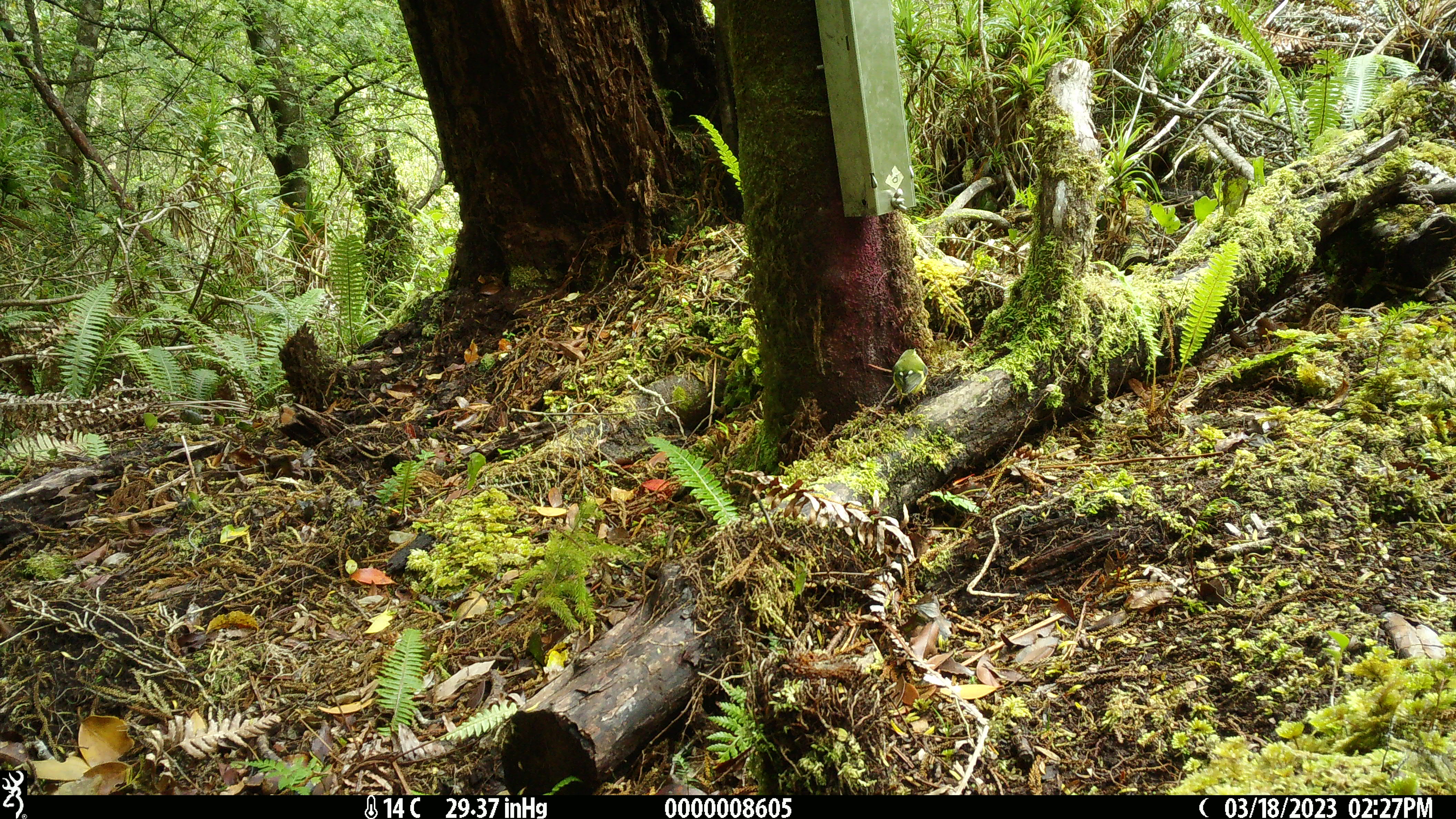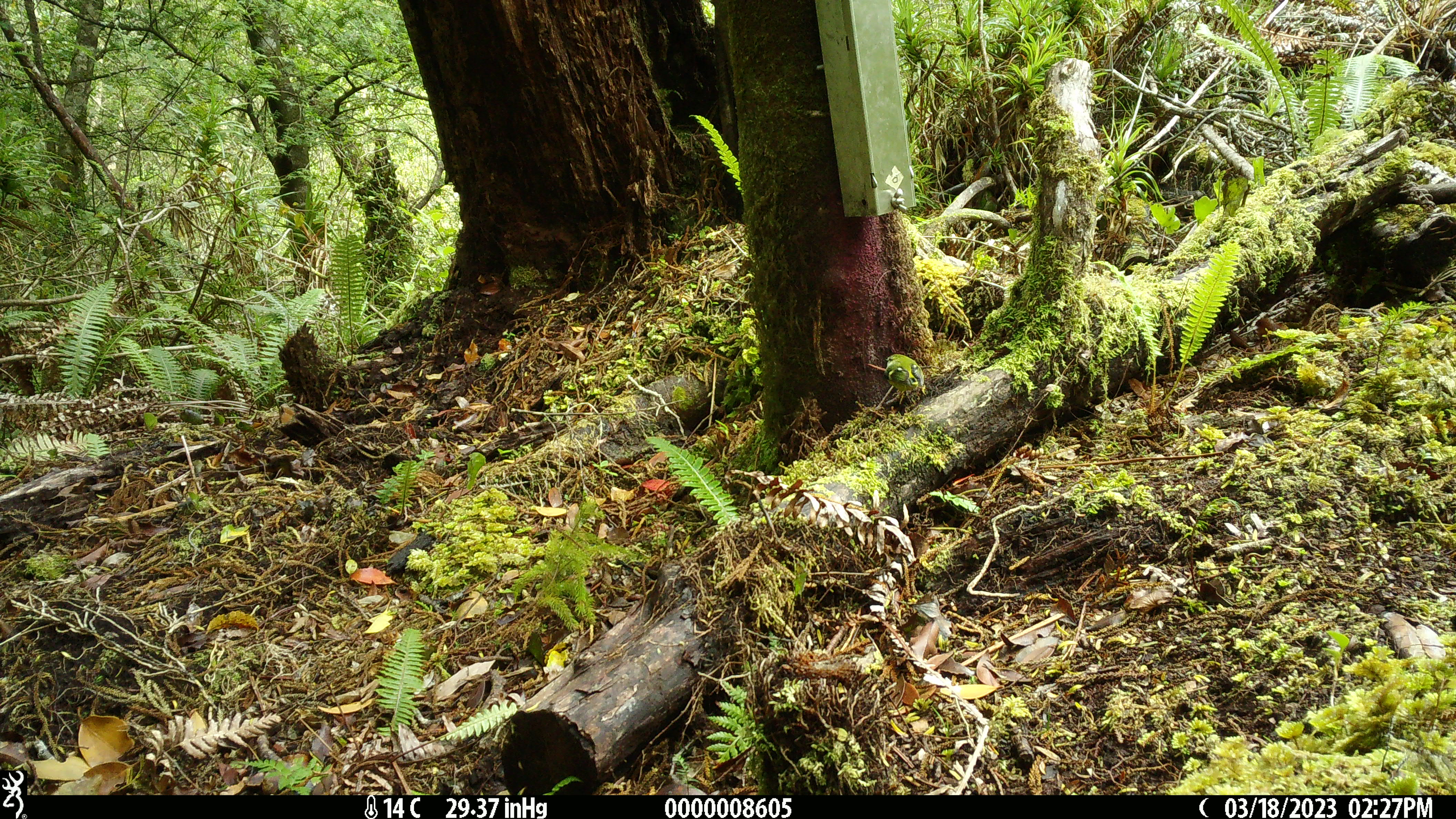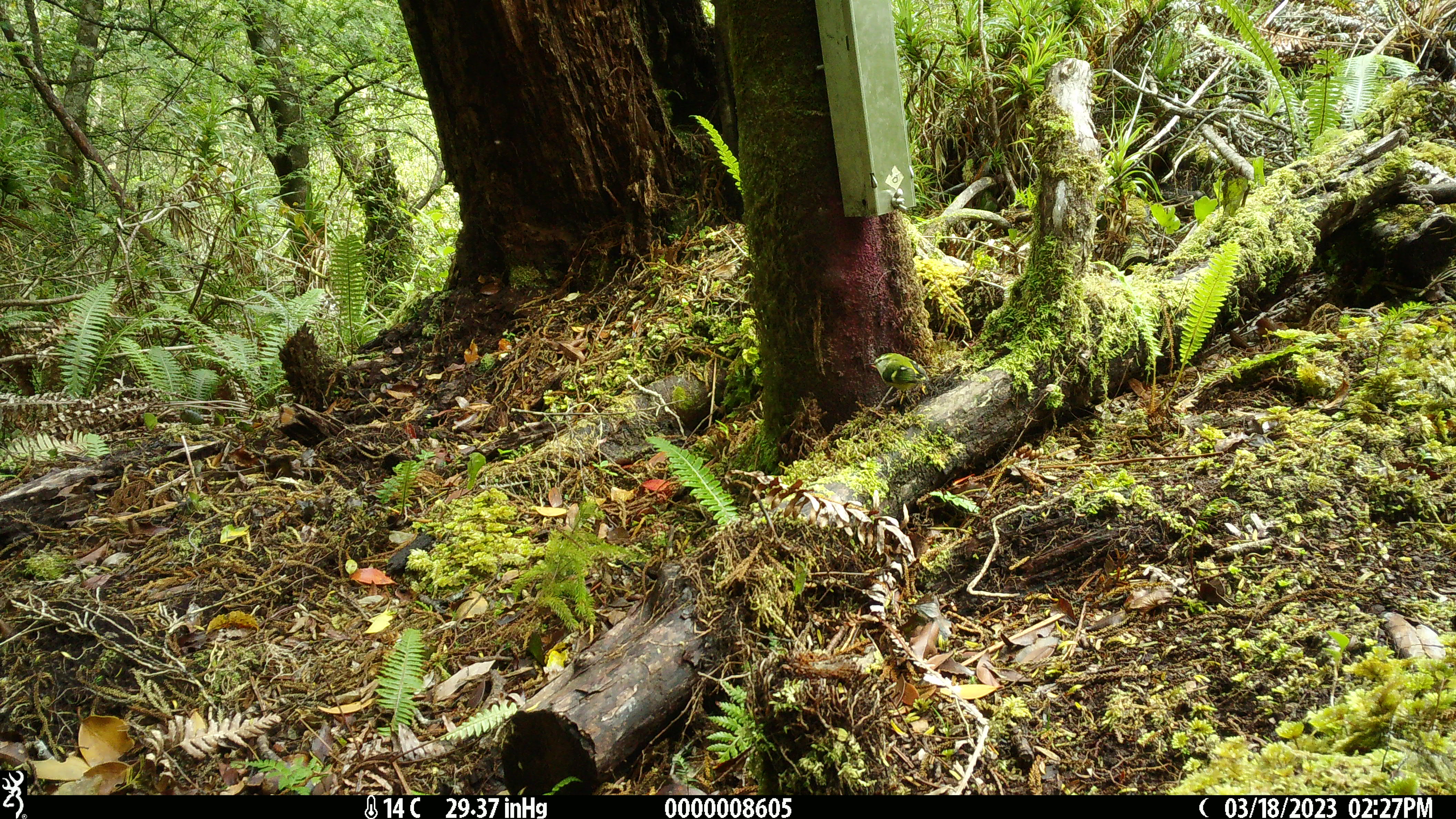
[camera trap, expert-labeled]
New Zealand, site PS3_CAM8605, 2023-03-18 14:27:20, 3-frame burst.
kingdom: Animalia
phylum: Chordata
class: Aves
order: Passeriformes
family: Acanthisittidae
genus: Acanthisitta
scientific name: Acanthisitta chloris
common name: rifleman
Rifleman (Acanthisitta chloris).